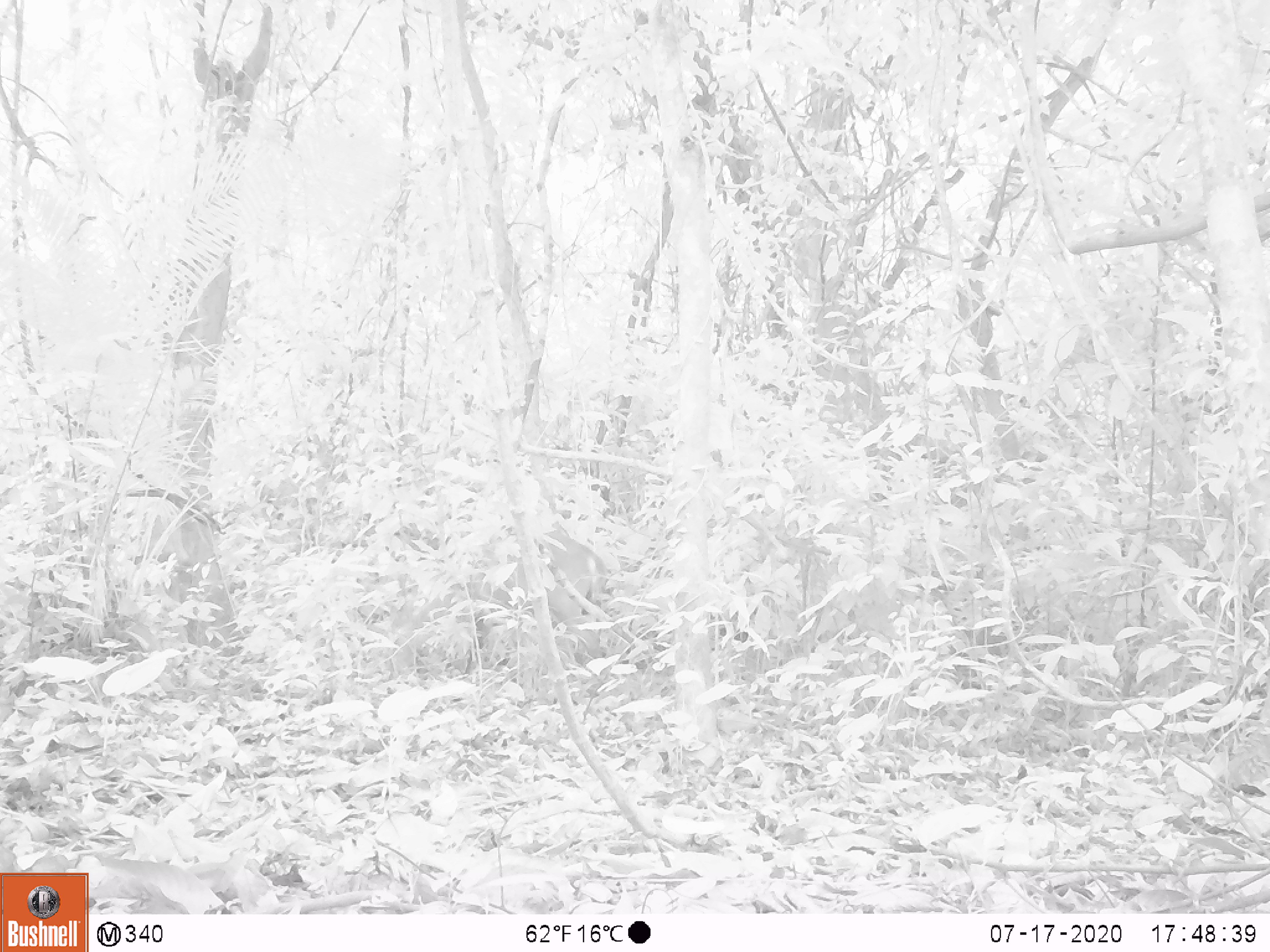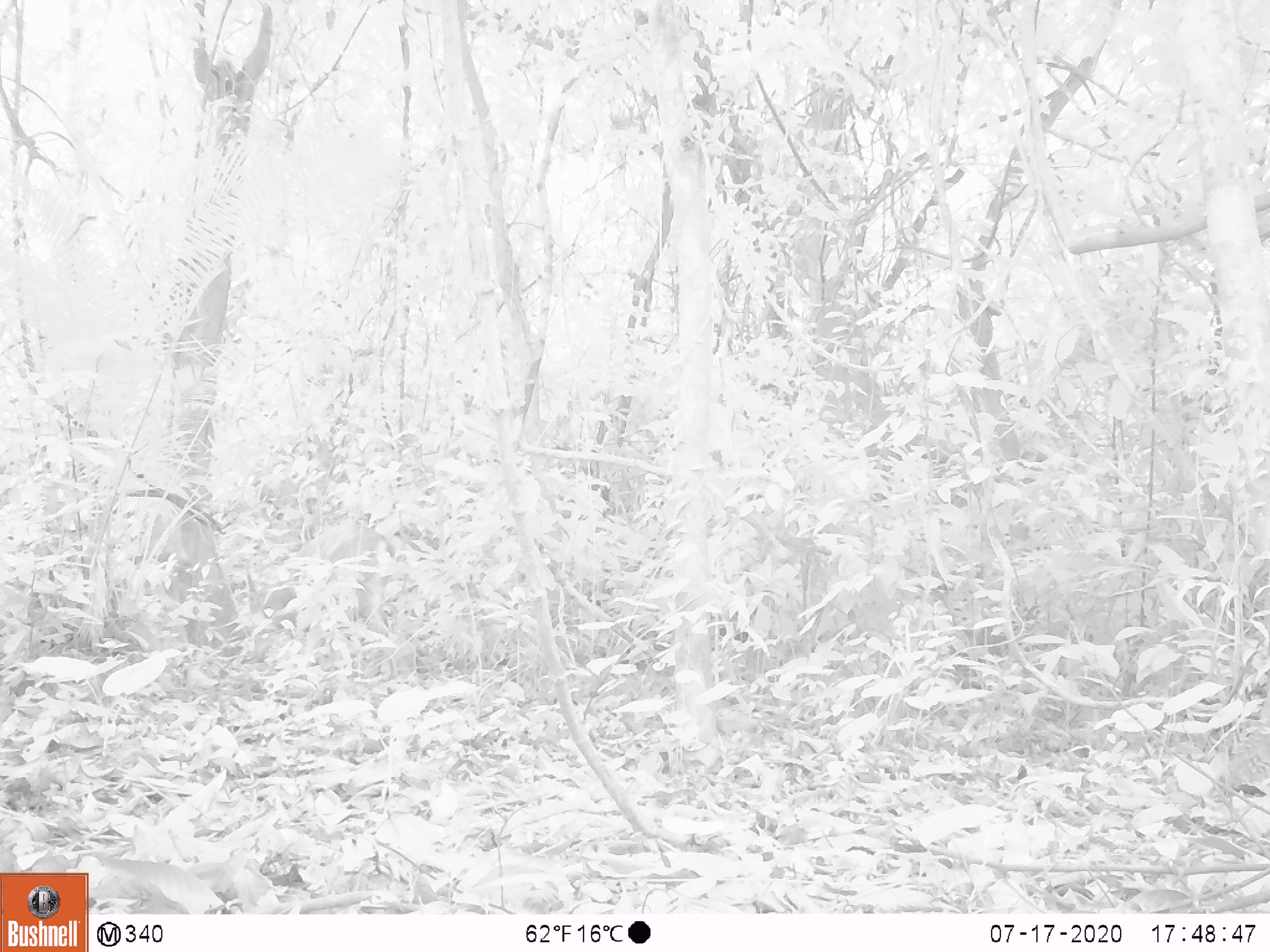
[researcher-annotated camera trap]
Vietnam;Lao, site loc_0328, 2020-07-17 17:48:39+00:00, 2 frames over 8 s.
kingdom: Animalia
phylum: Chordata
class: Mammalia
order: Artiodactyla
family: Cervidae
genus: Muntiacus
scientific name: Muntiacus vuquangensis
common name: large-antlered muntjac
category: large antlered muntjac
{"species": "large antlered muntjac (large-antlered muntjac) (Muntiacus vuquangensis)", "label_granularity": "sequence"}